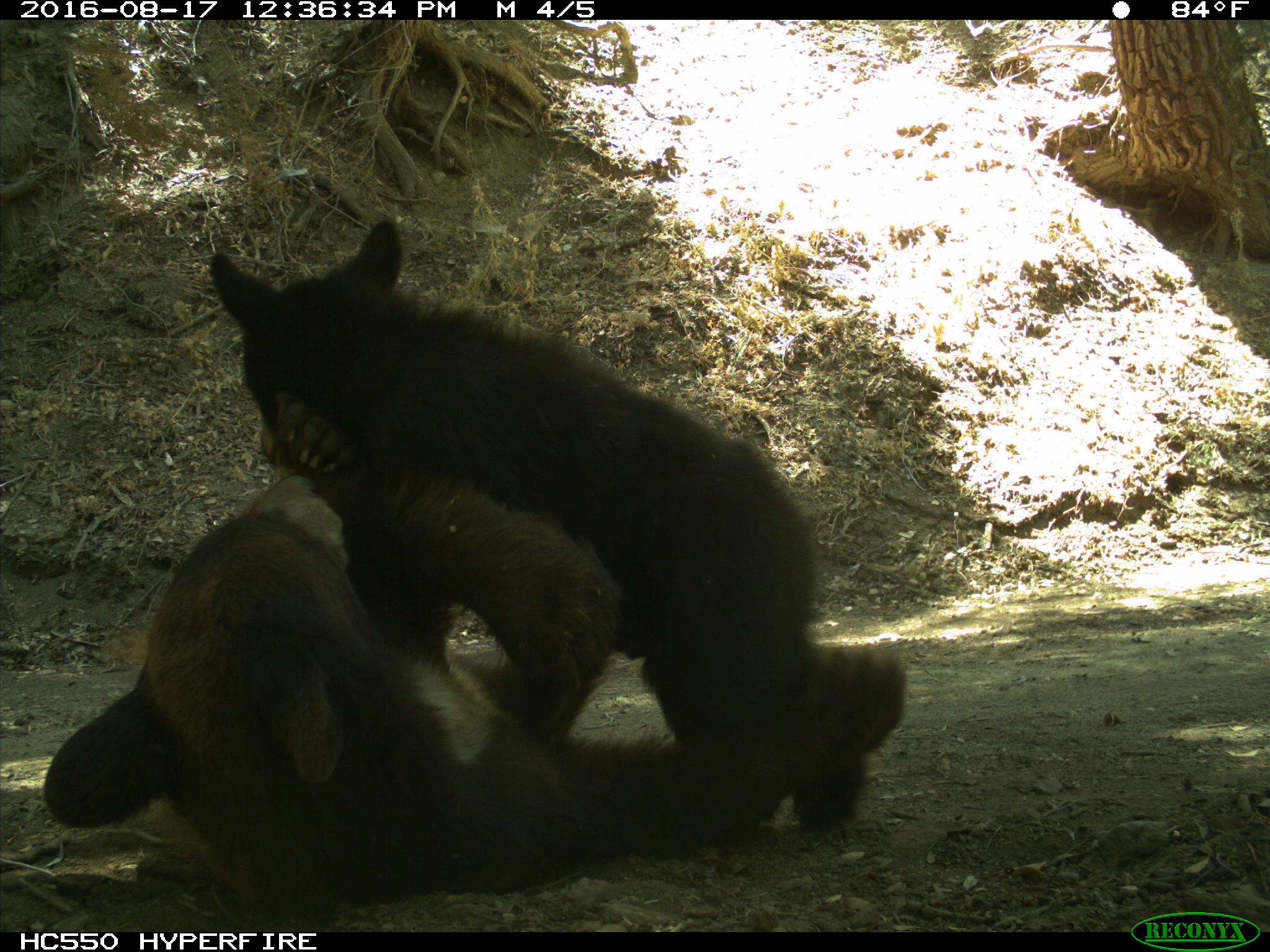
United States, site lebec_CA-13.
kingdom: Animalia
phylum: Chordata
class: Mammalia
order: Carnivora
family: Ursidae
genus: Ursus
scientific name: Ursus americanus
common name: american black bear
Ursus americanus (american black bear).